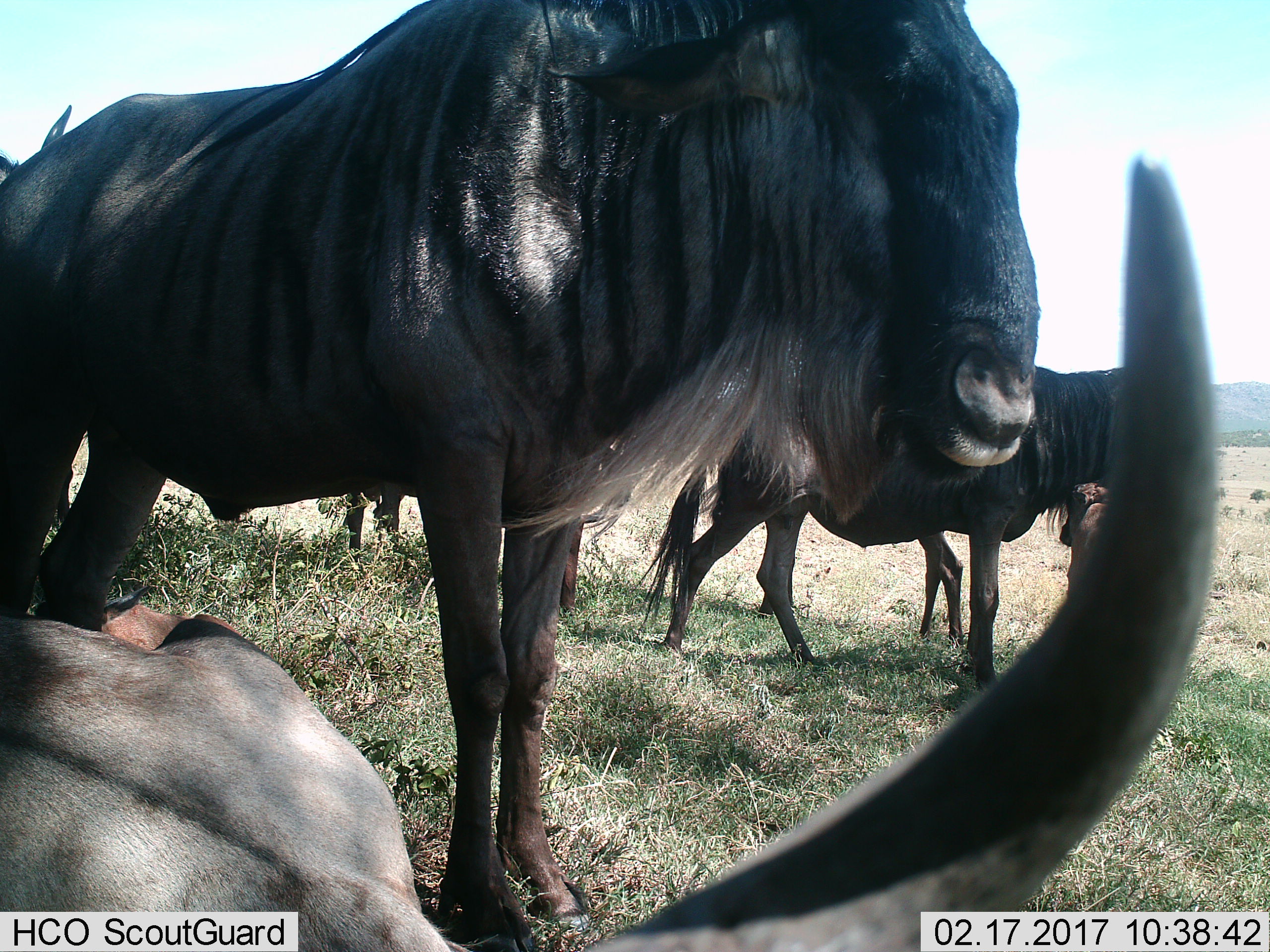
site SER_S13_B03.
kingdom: Animalia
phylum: Chordata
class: Mammalia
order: Artiodactyla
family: Bovidae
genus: Connochaetes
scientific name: Connochaetes taurinus taurinus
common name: blue wildebeest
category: wildebeestblue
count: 5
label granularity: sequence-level